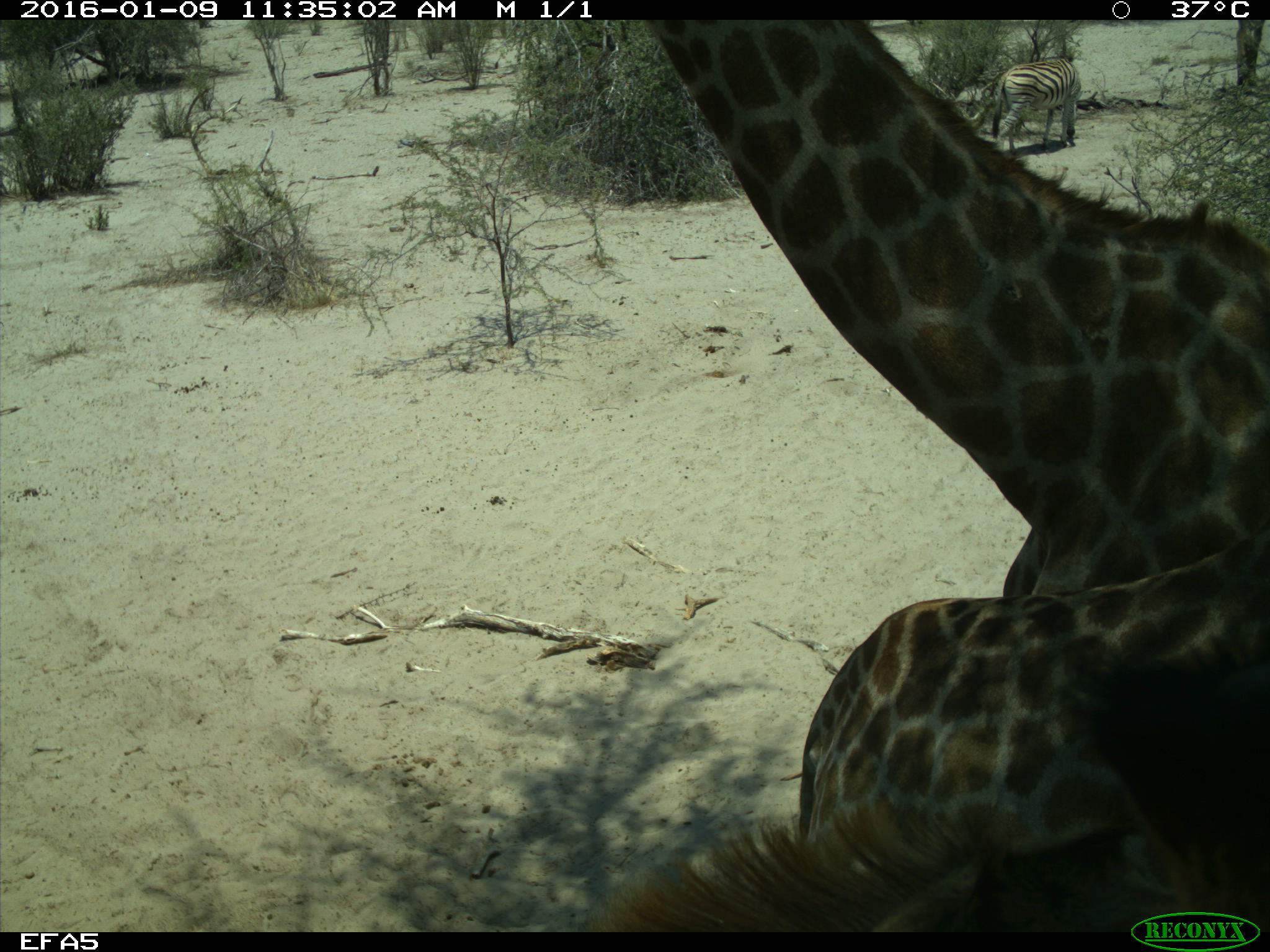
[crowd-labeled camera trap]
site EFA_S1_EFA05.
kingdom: Animalia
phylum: Chordata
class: Mammalia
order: Artiodactyla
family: Giraffidae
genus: Giraffa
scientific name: Giraffa camelopardalis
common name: giraffe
Giraffe (Giraffa camelopardalis), count 2. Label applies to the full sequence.